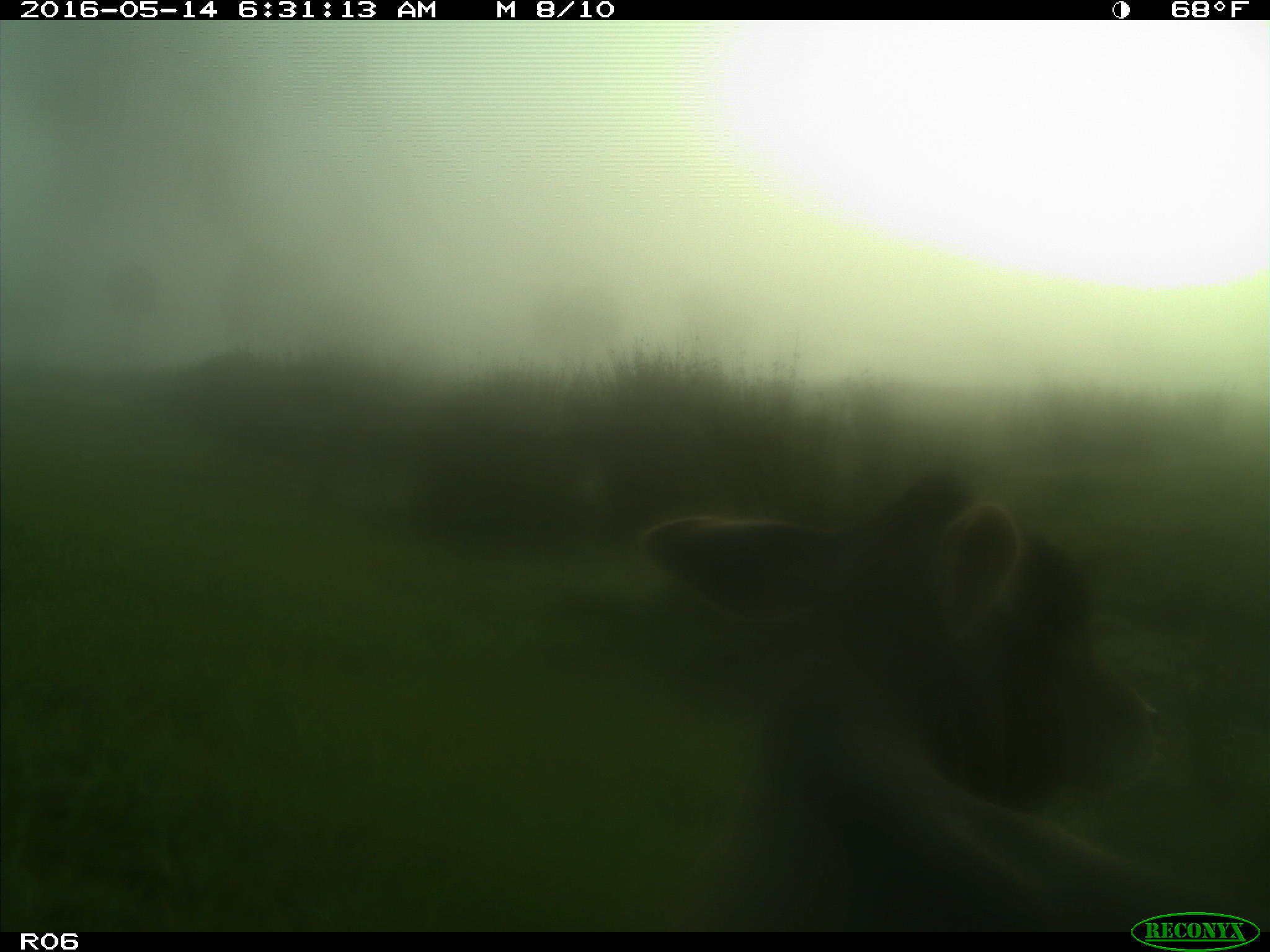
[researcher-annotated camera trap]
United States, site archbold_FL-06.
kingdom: Animalia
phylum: Chordata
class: Mammalia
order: Artiodactyla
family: Bovidae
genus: Bos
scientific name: Bos taurus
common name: domestic cow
Bos taurus (domestic cow).